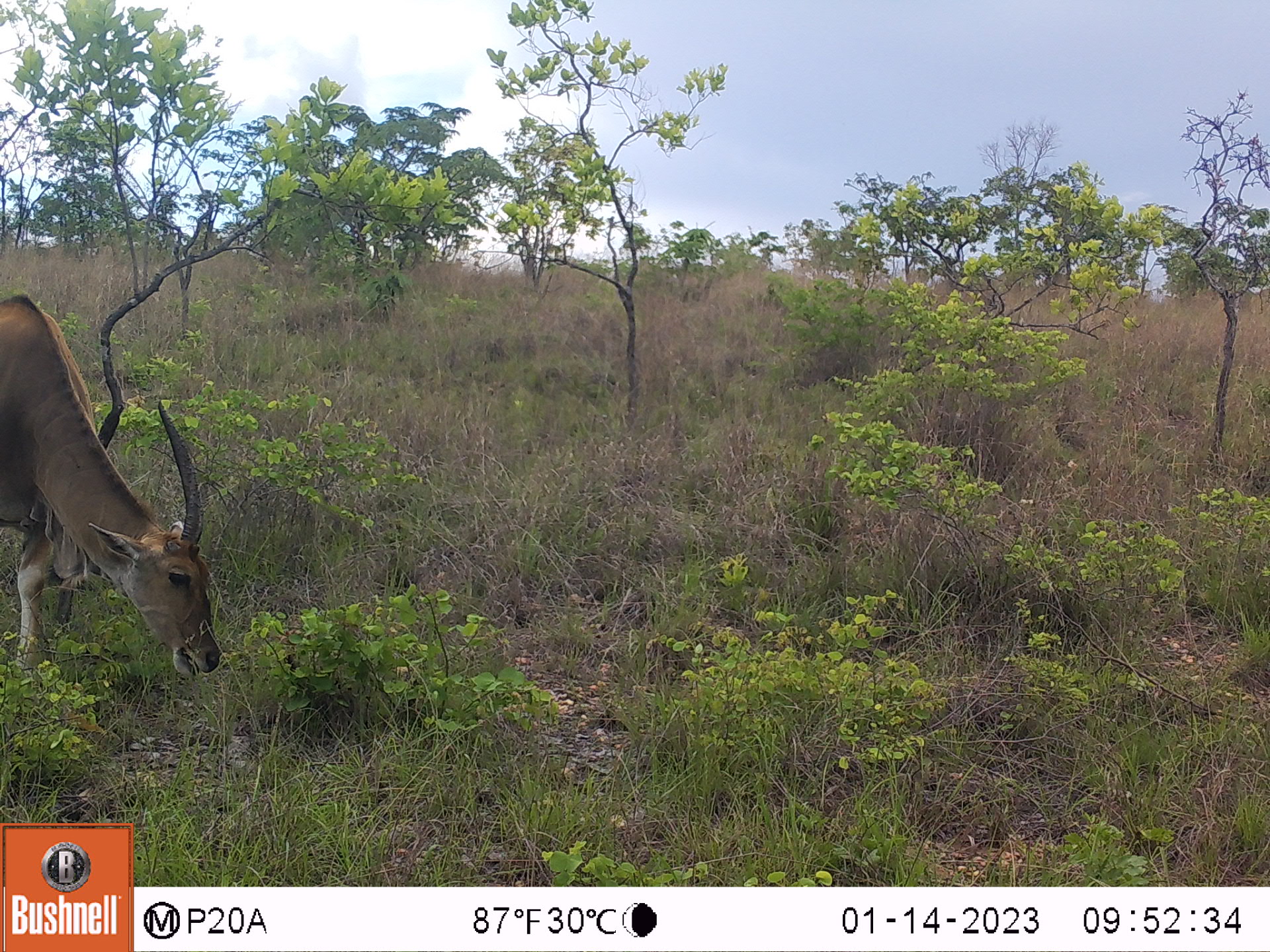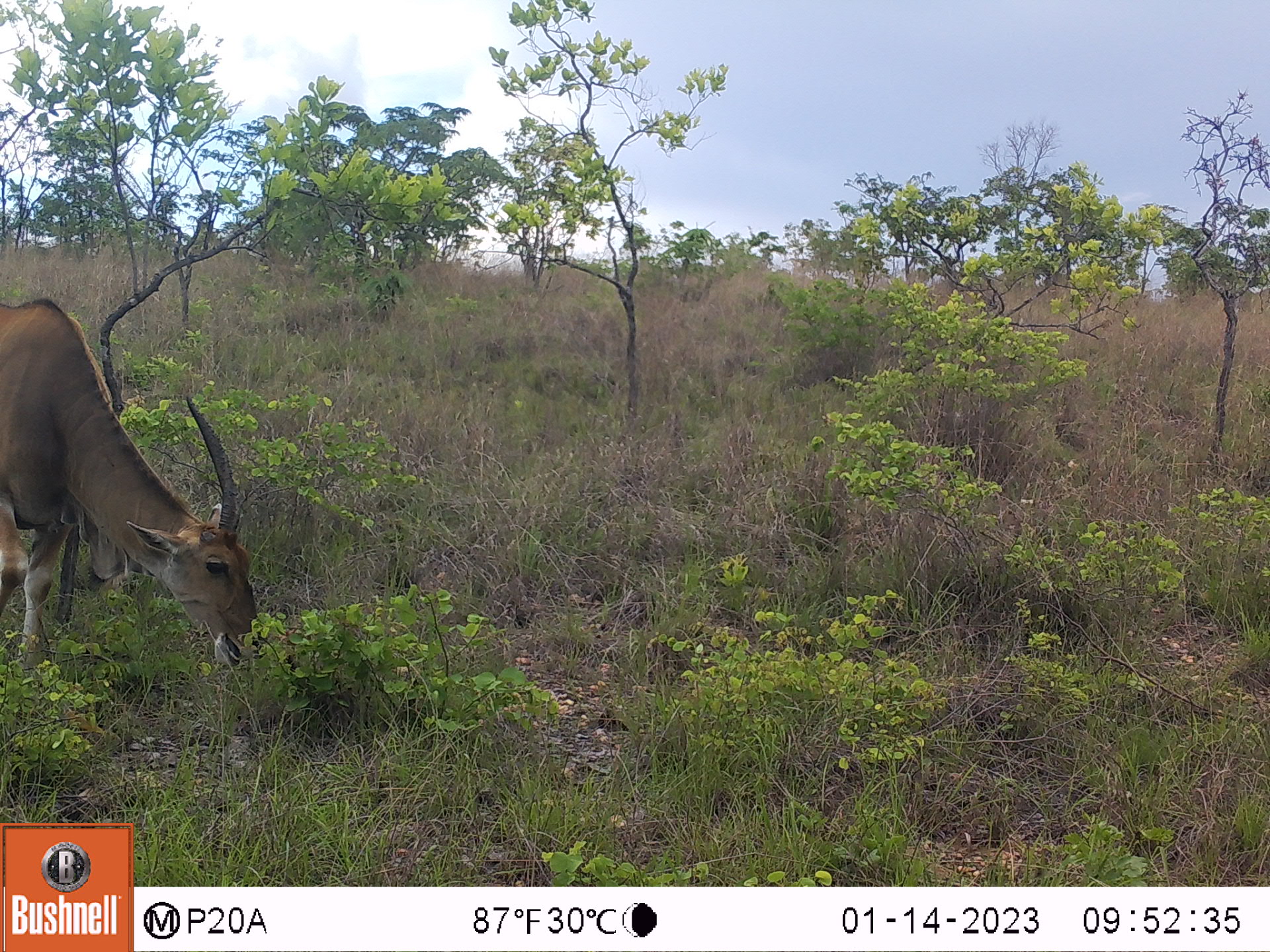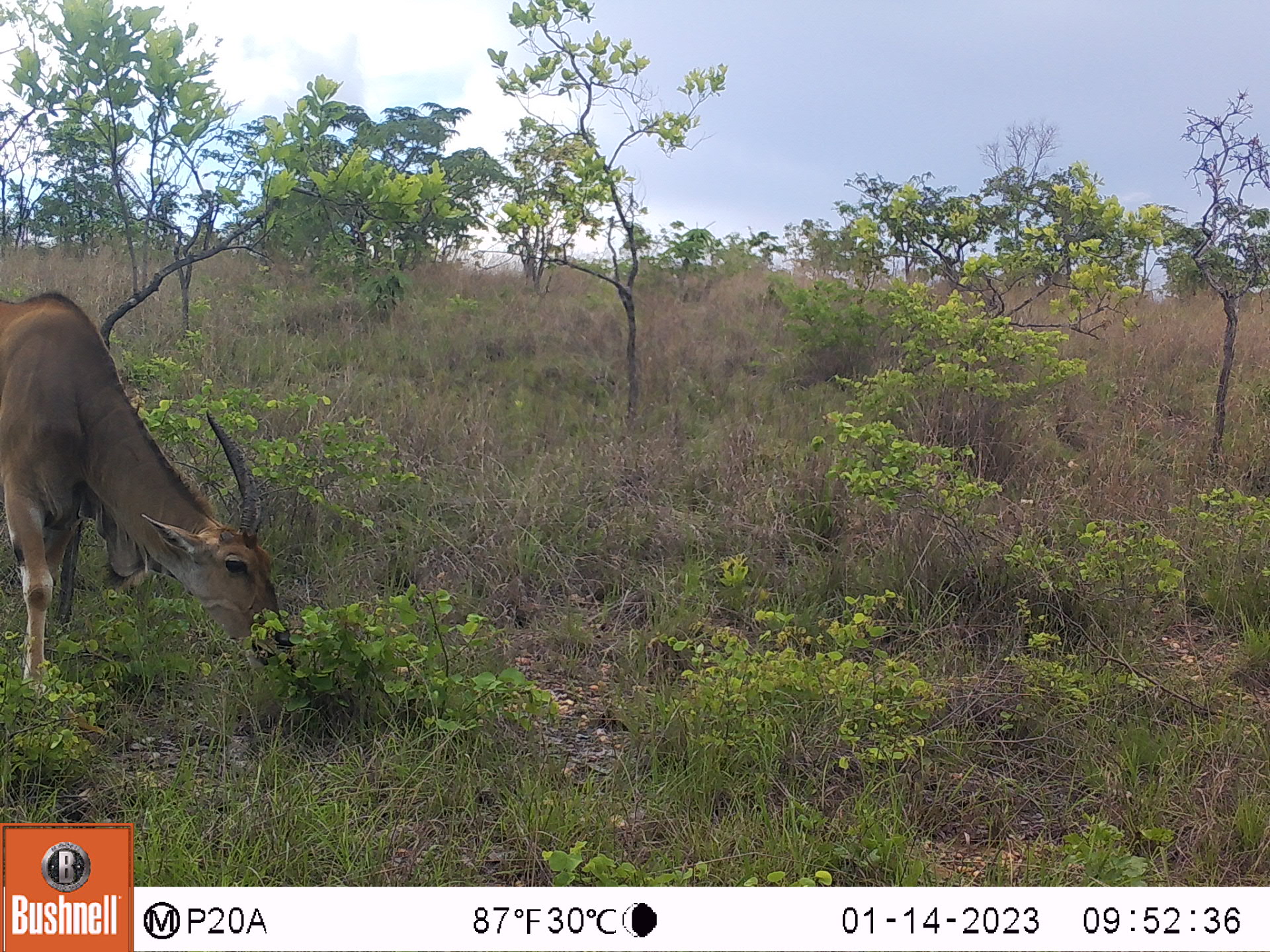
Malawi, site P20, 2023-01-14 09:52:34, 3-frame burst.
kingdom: Animalia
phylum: Chordata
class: Mammalia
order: Artiodactyla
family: Bovidae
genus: Tragelaphus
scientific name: Tragelaphus oryx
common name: common eland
Common eland (Tragelaphus oryx), count 1.